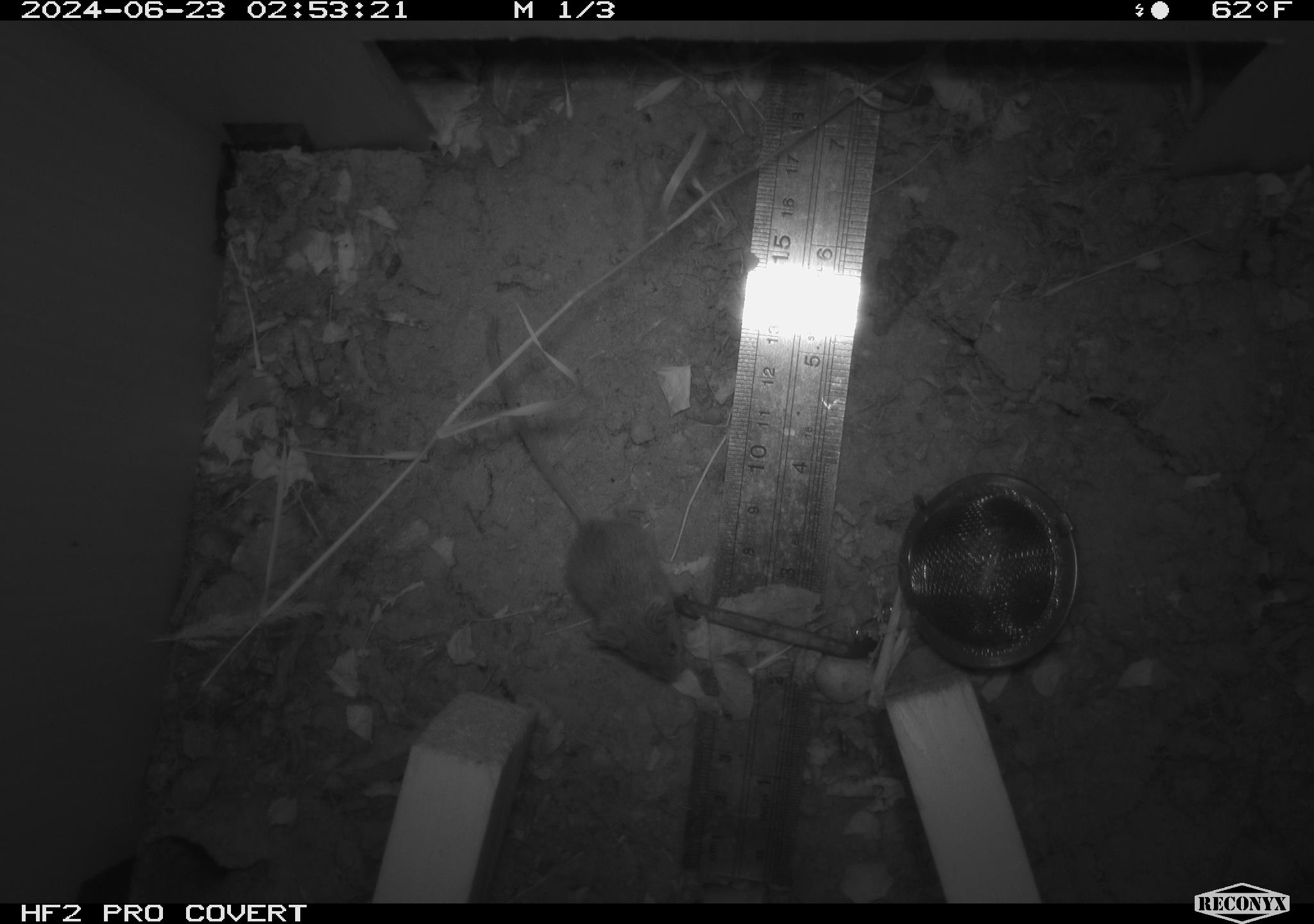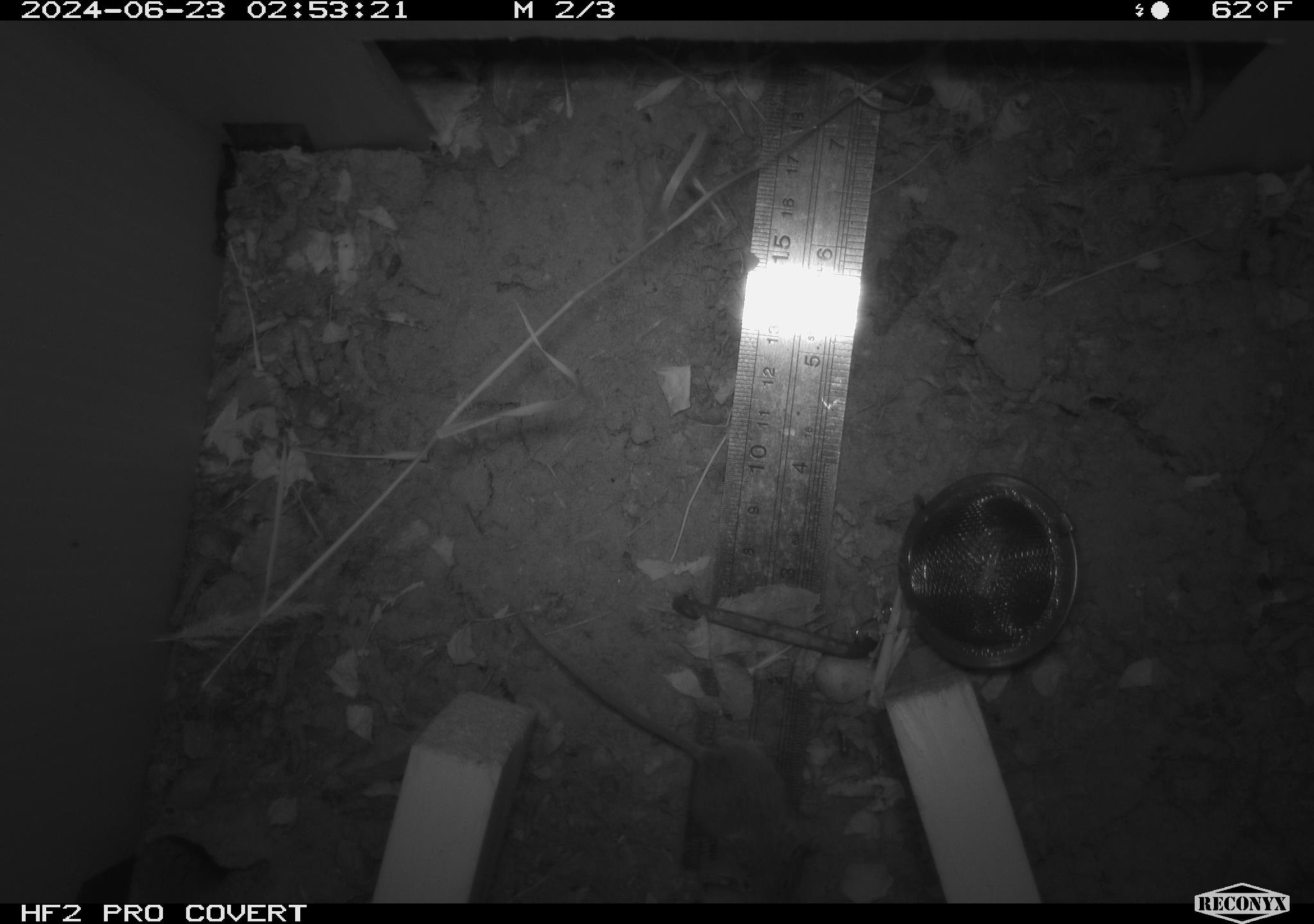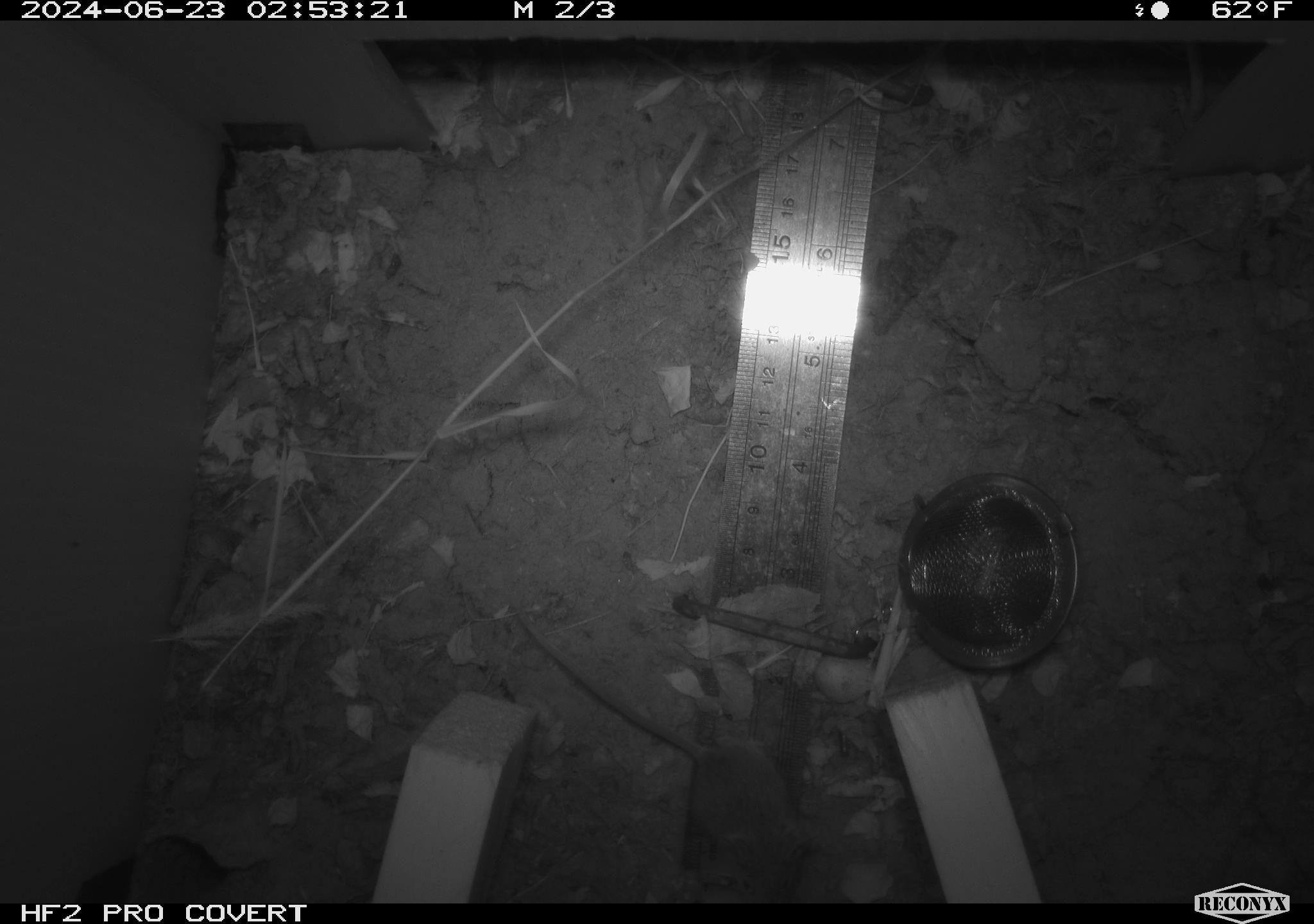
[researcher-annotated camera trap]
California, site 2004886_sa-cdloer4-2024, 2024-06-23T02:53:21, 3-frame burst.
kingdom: Animalia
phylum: Chordata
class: Mammalia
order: Rodentia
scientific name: Rodentia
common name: rodent